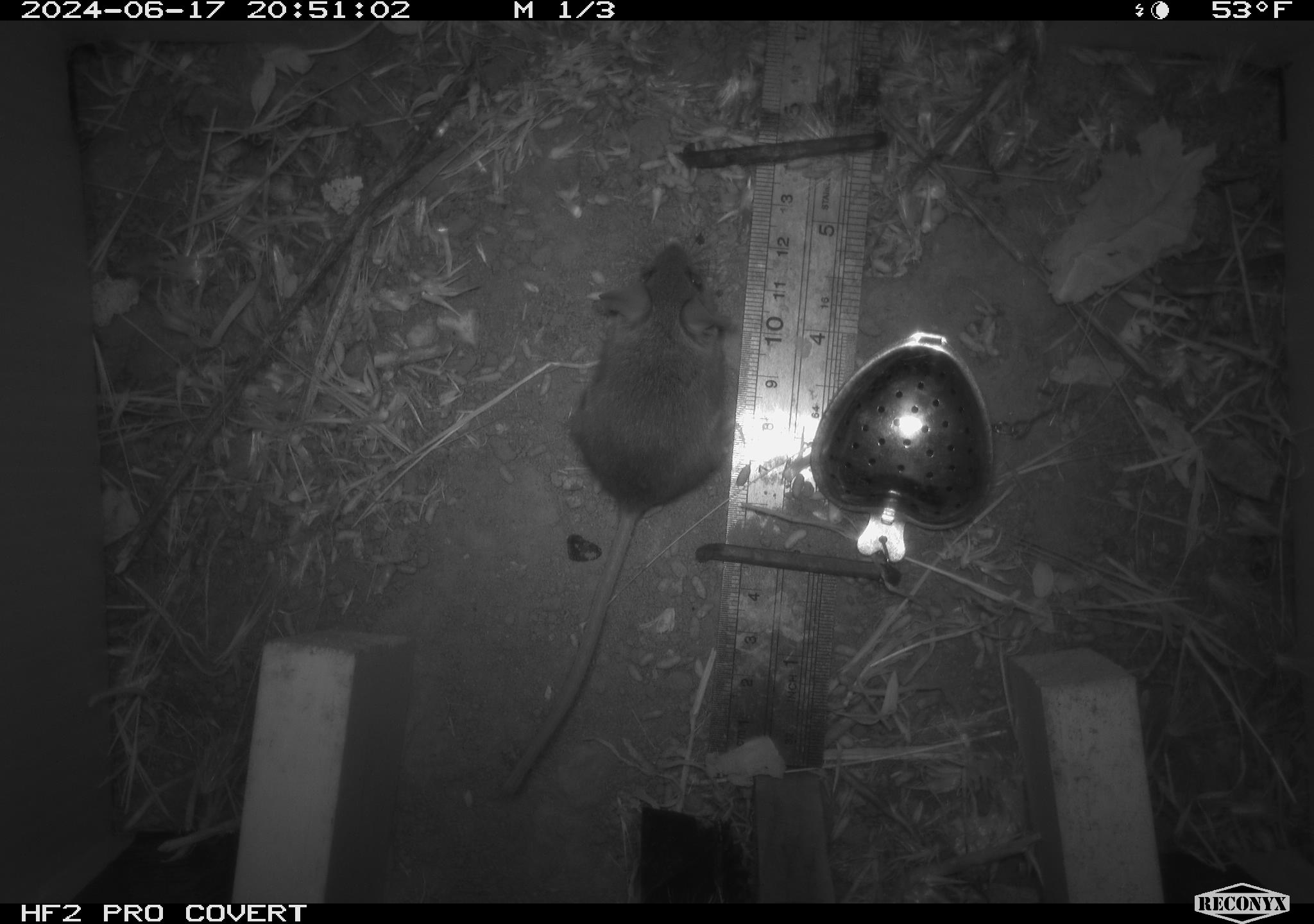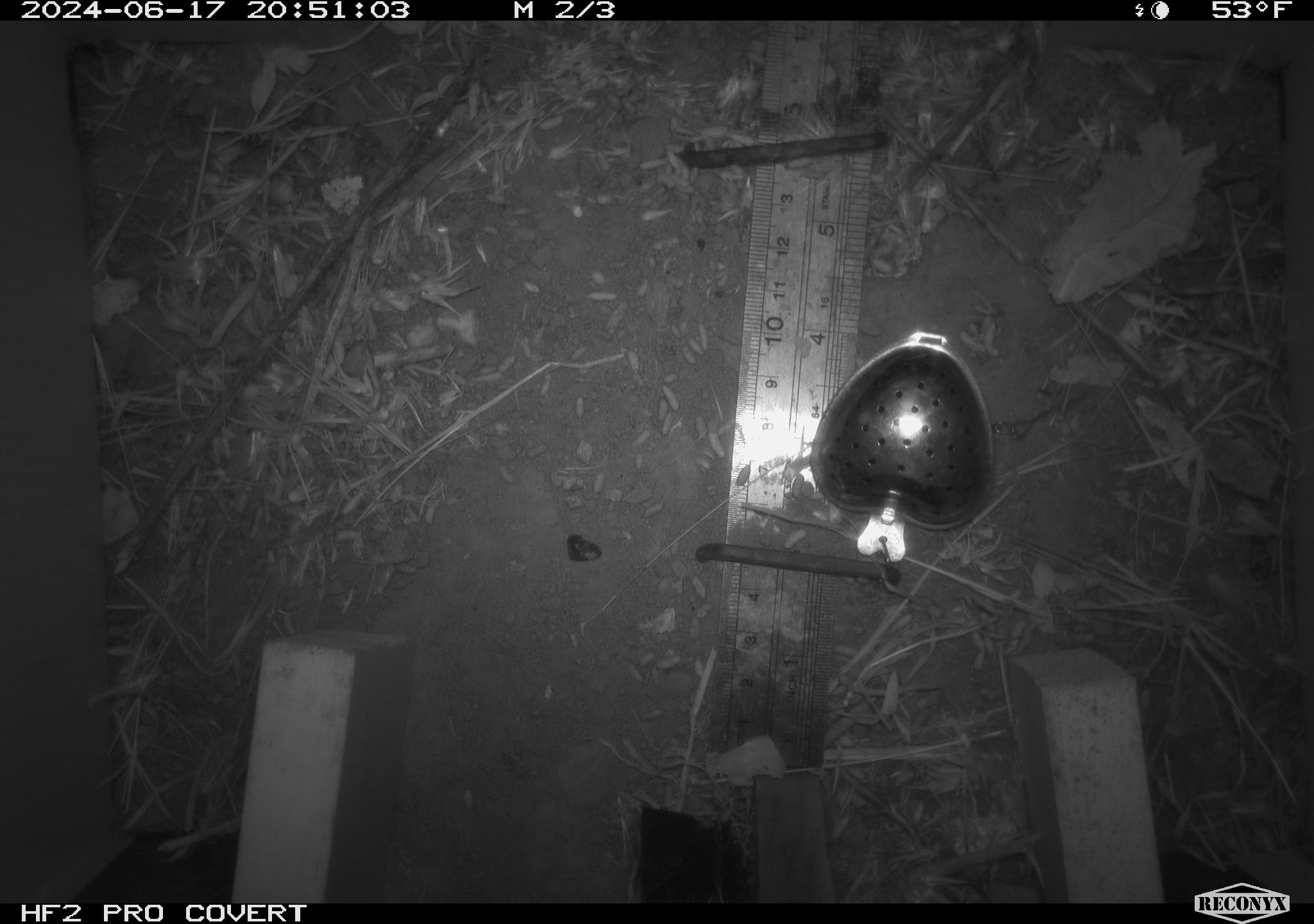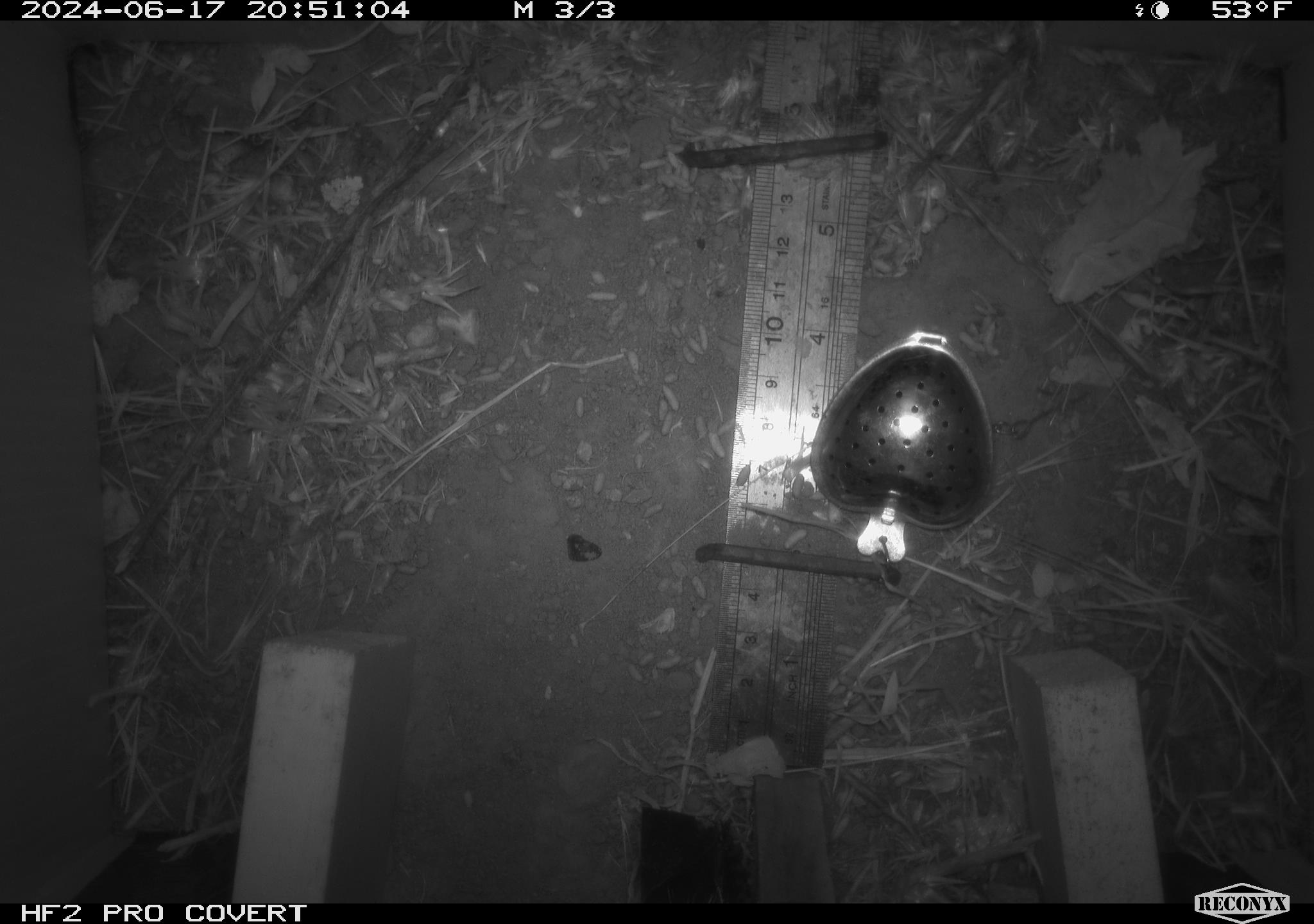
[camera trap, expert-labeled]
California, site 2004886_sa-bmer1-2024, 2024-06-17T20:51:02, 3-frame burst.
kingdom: Animalia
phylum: Chordata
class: Mammalia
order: Rodentia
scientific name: Rodentia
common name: mouse species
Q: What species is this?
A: Mouse species (Rodentia).